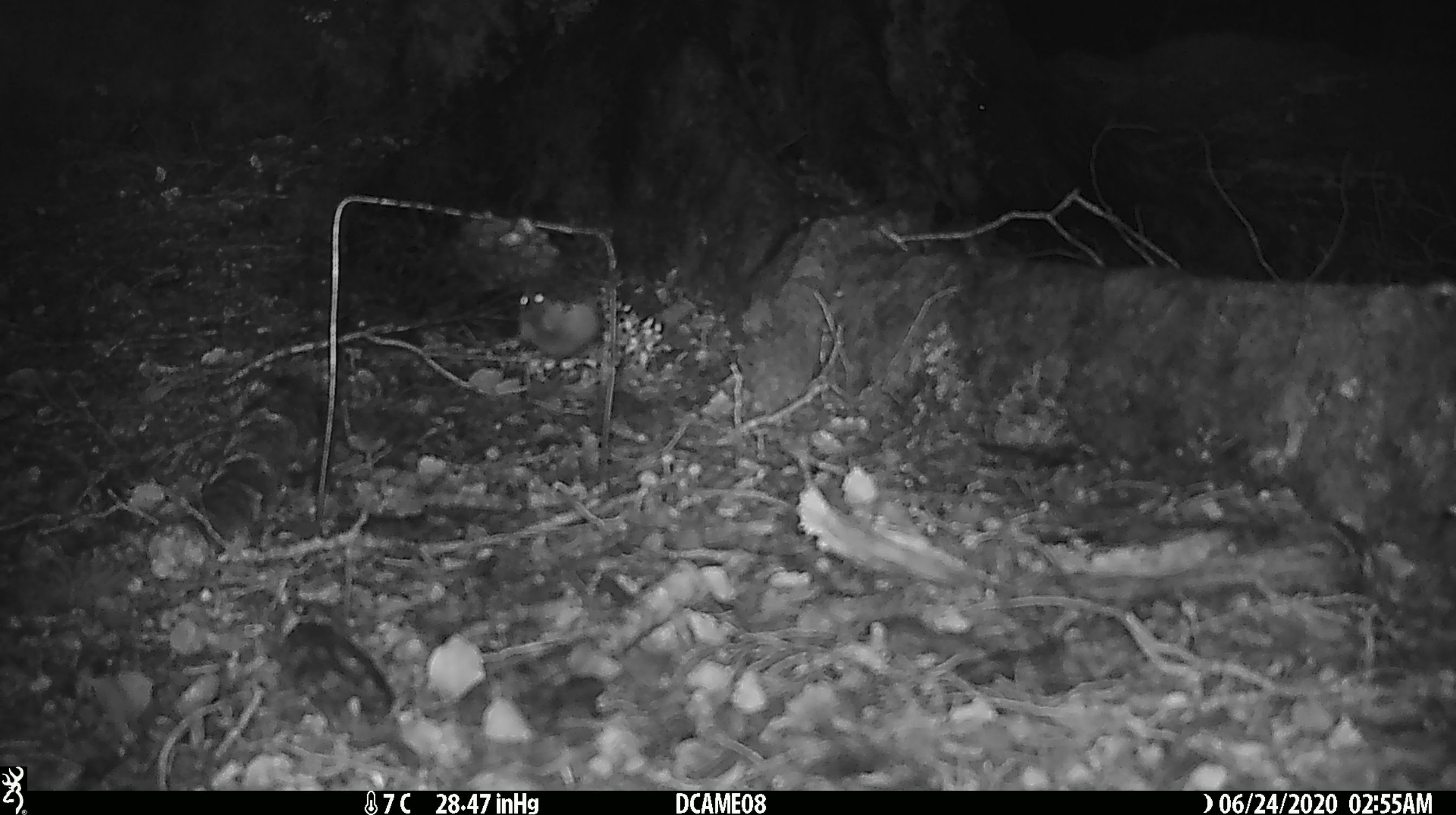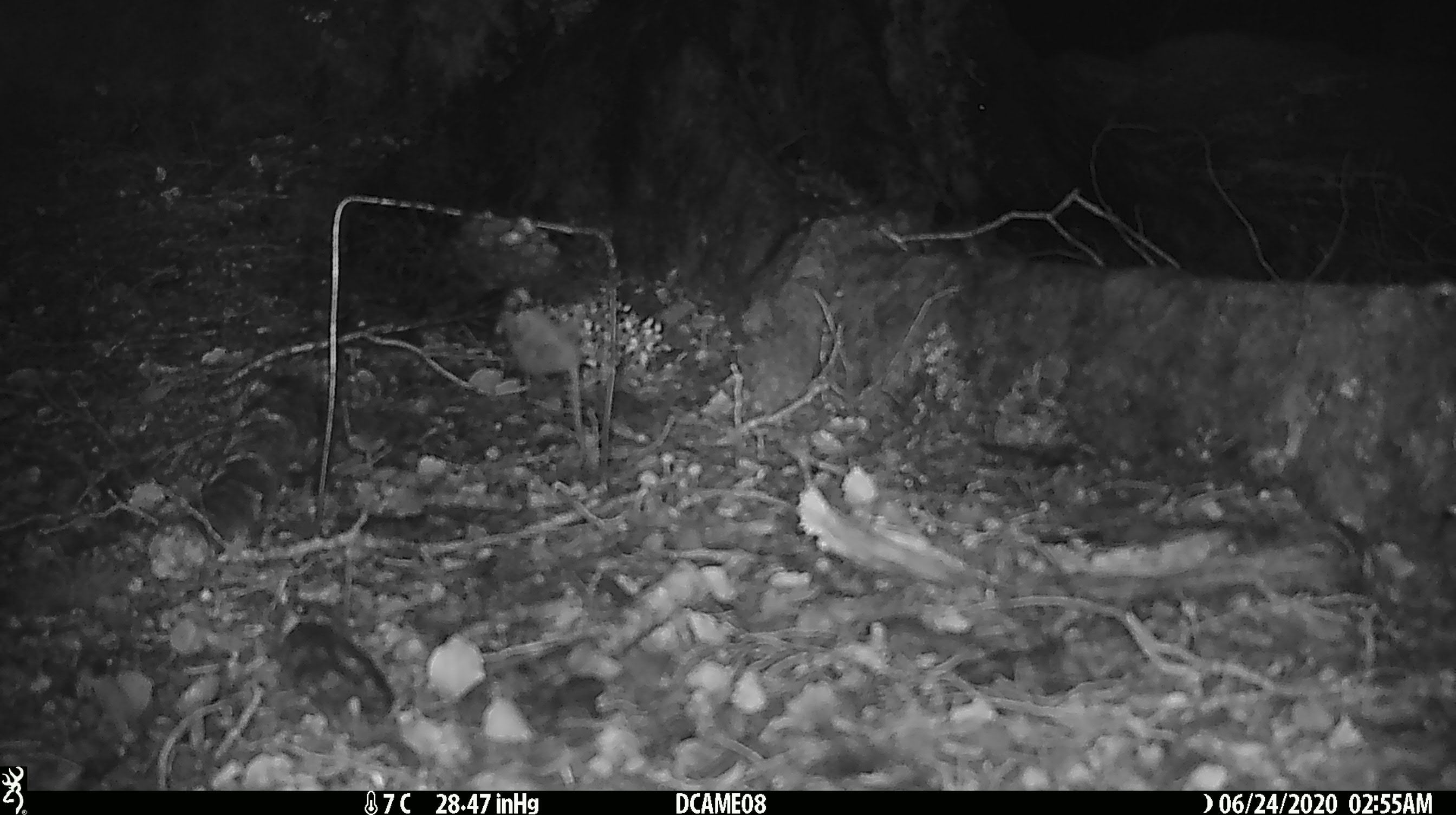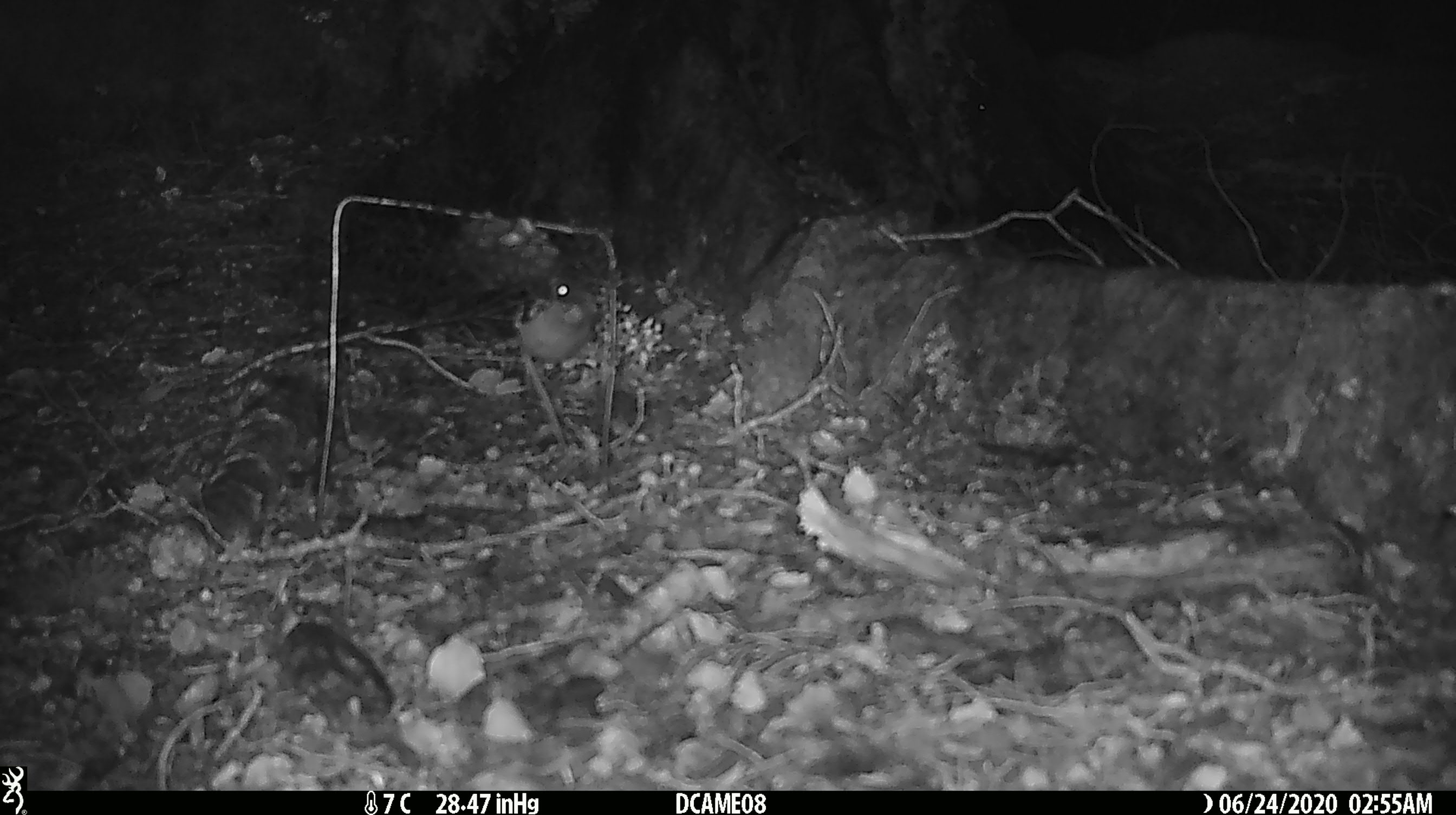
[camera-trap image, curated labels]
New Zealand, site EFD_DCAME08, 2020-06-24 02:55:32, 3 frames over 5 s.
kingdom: Animalia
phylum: Chordata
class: Mammalia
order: Rodentia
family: Muridae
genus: Mus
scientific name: Mus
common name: mouse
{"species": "mouse (Mus)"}